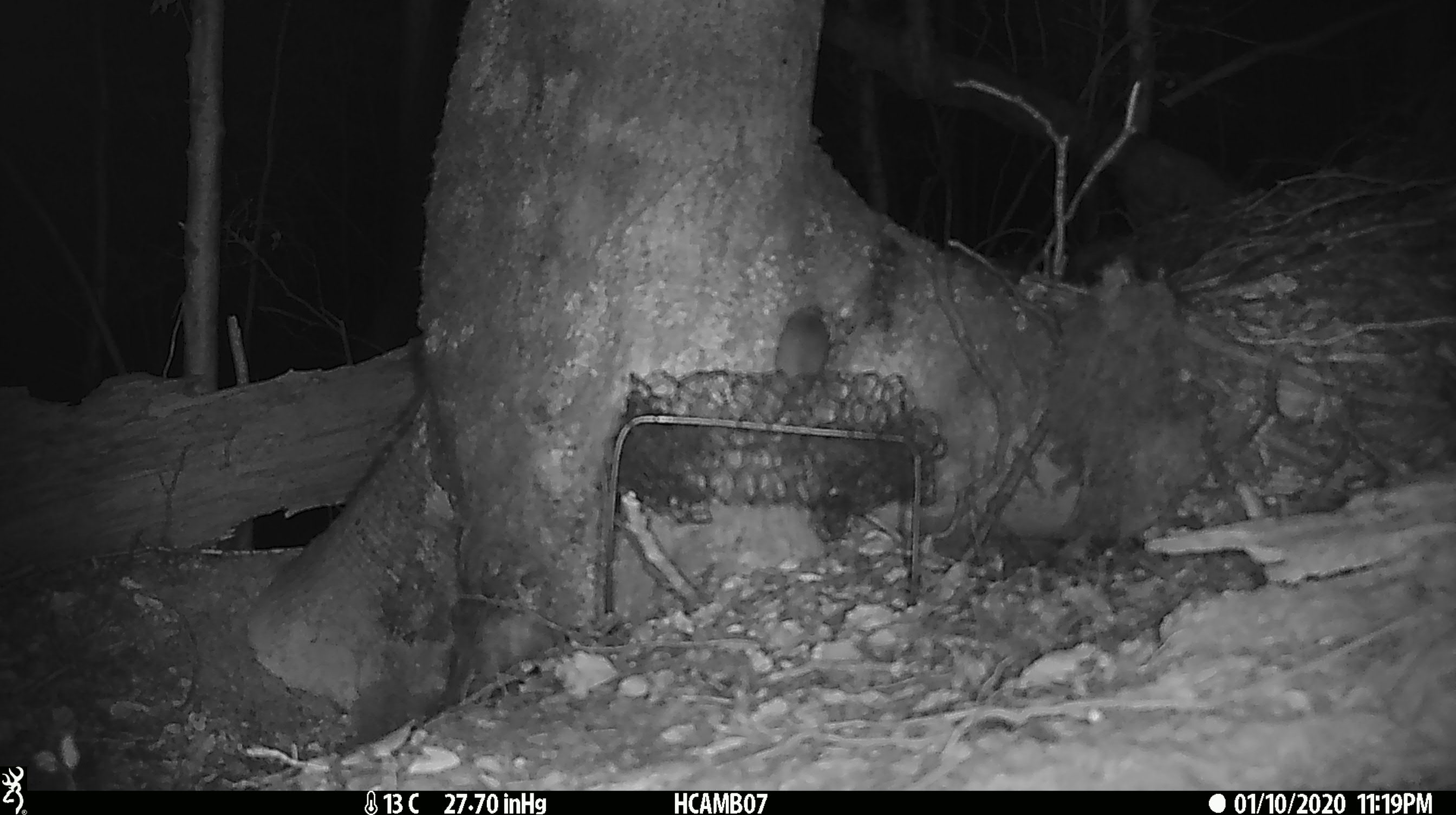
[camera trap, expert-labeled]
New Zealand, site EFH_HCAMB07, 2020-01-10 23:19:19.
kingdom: Animalia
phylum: Chordata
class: Mammalia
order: Rodentia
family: Muridae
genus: Mus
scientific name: Mus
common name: mouse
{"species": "mouse (Mus)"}